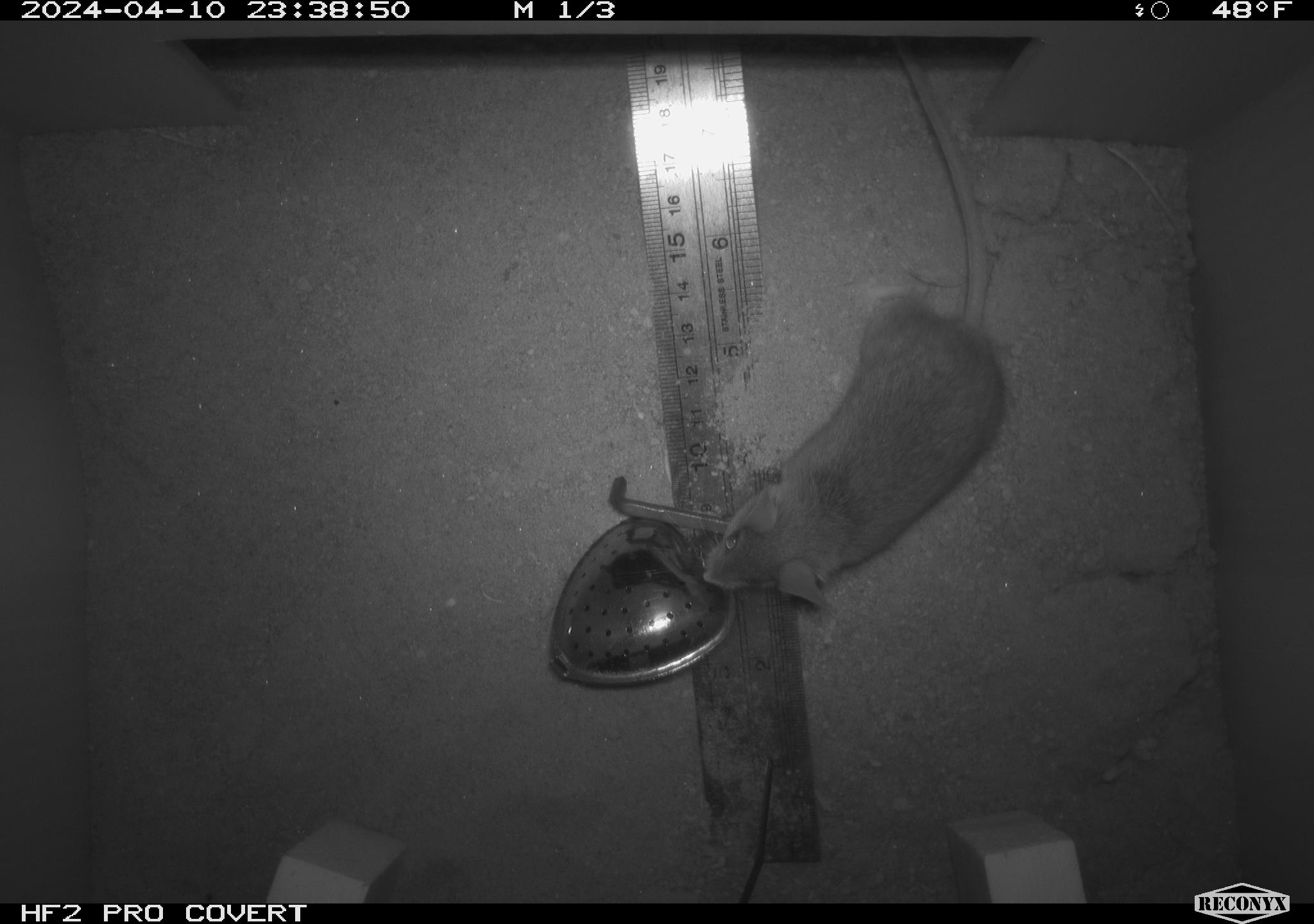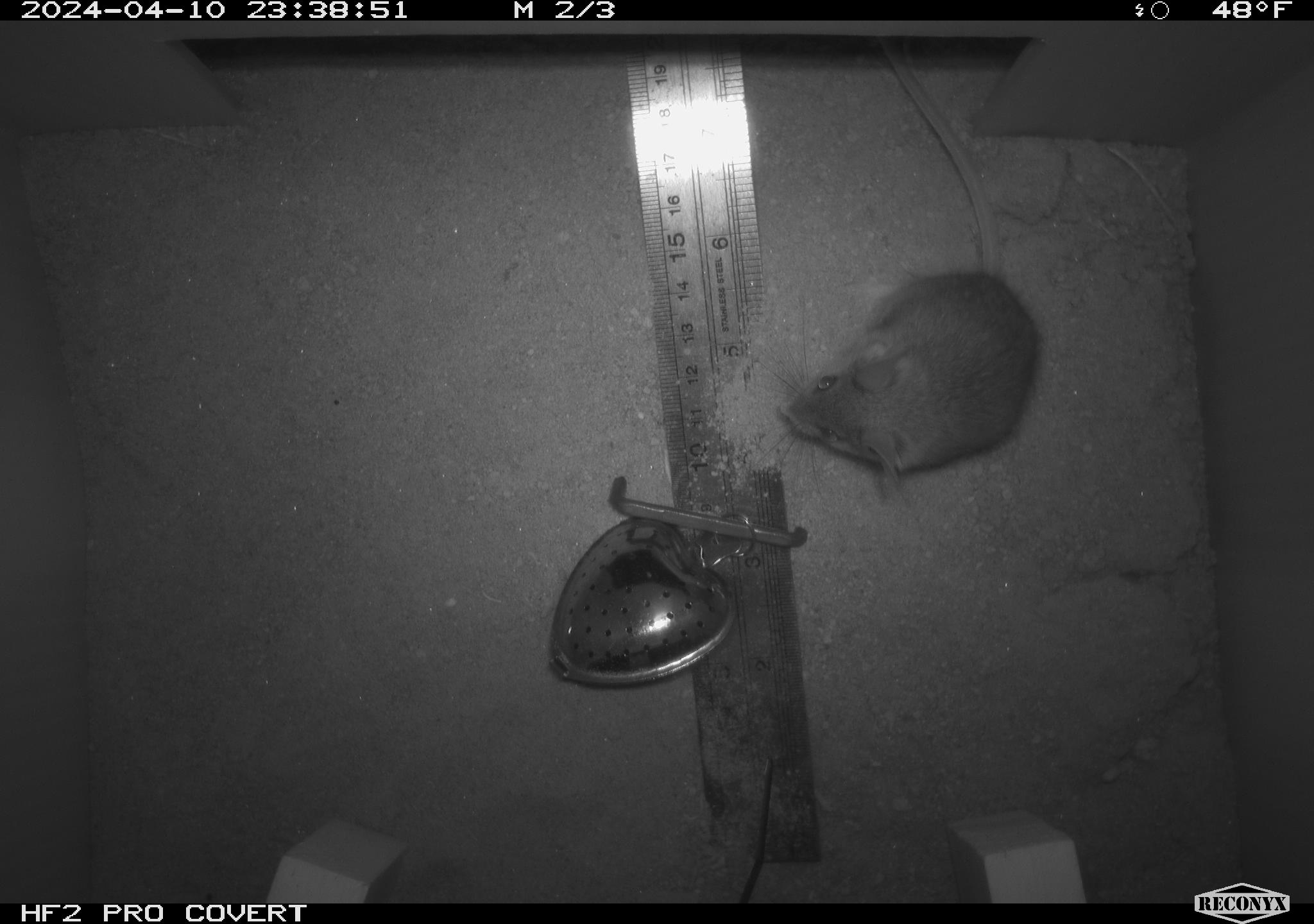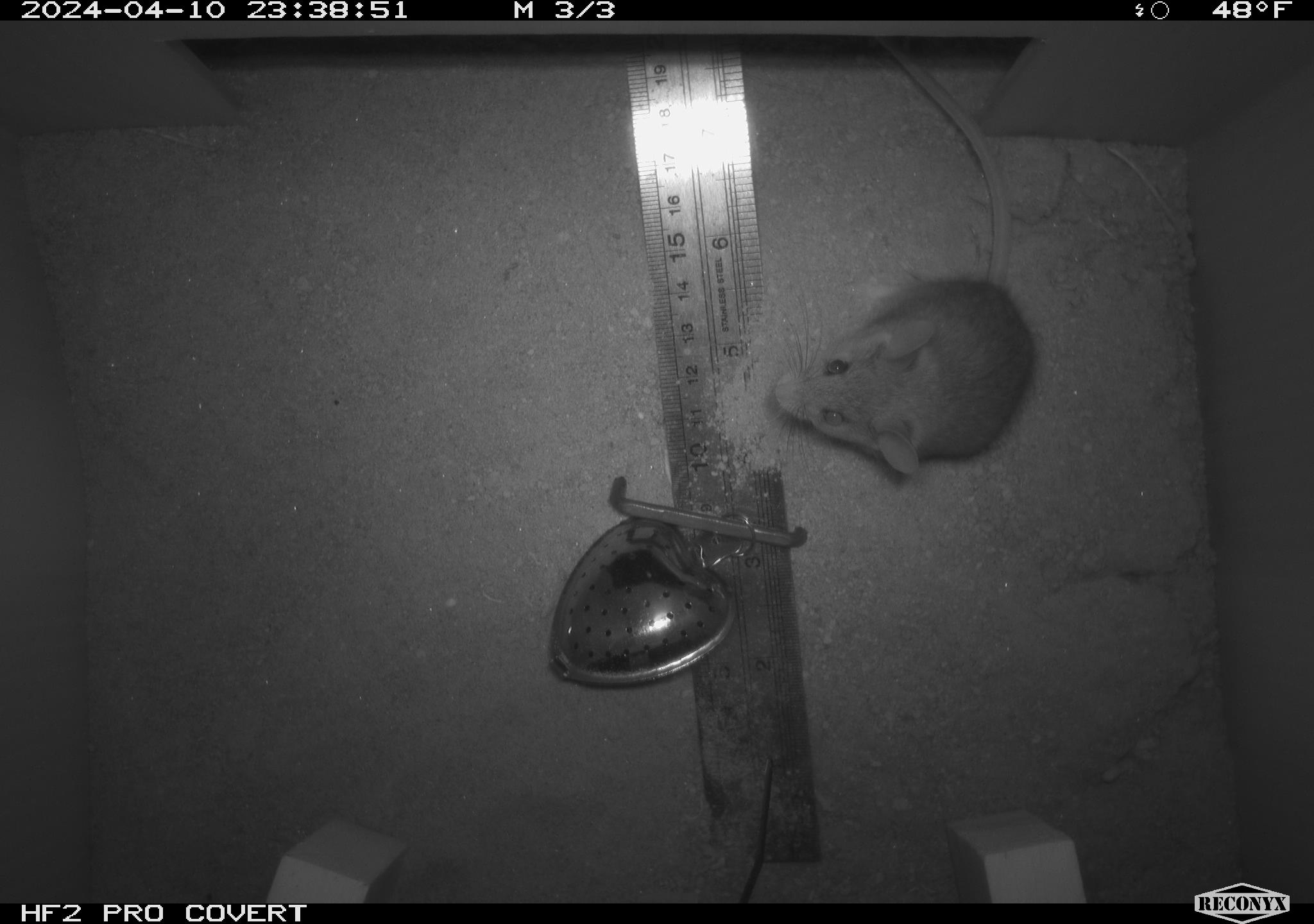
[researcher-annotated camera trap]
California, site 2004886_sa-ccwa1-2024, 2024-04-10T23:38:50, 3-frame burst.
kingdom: Animalia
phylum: Chordata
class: Mammalia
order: Rodentia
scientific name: Rodentia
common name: mouse species